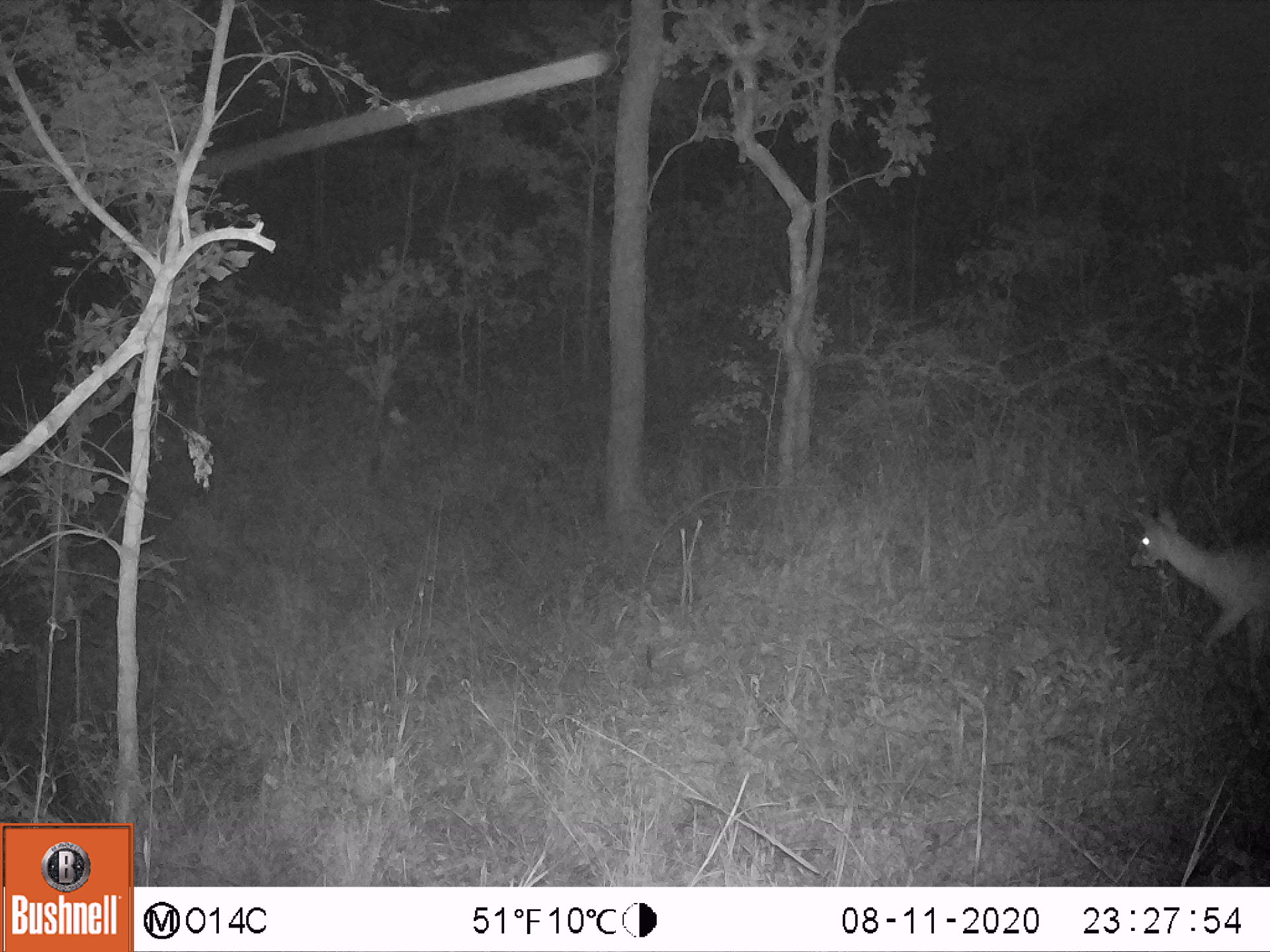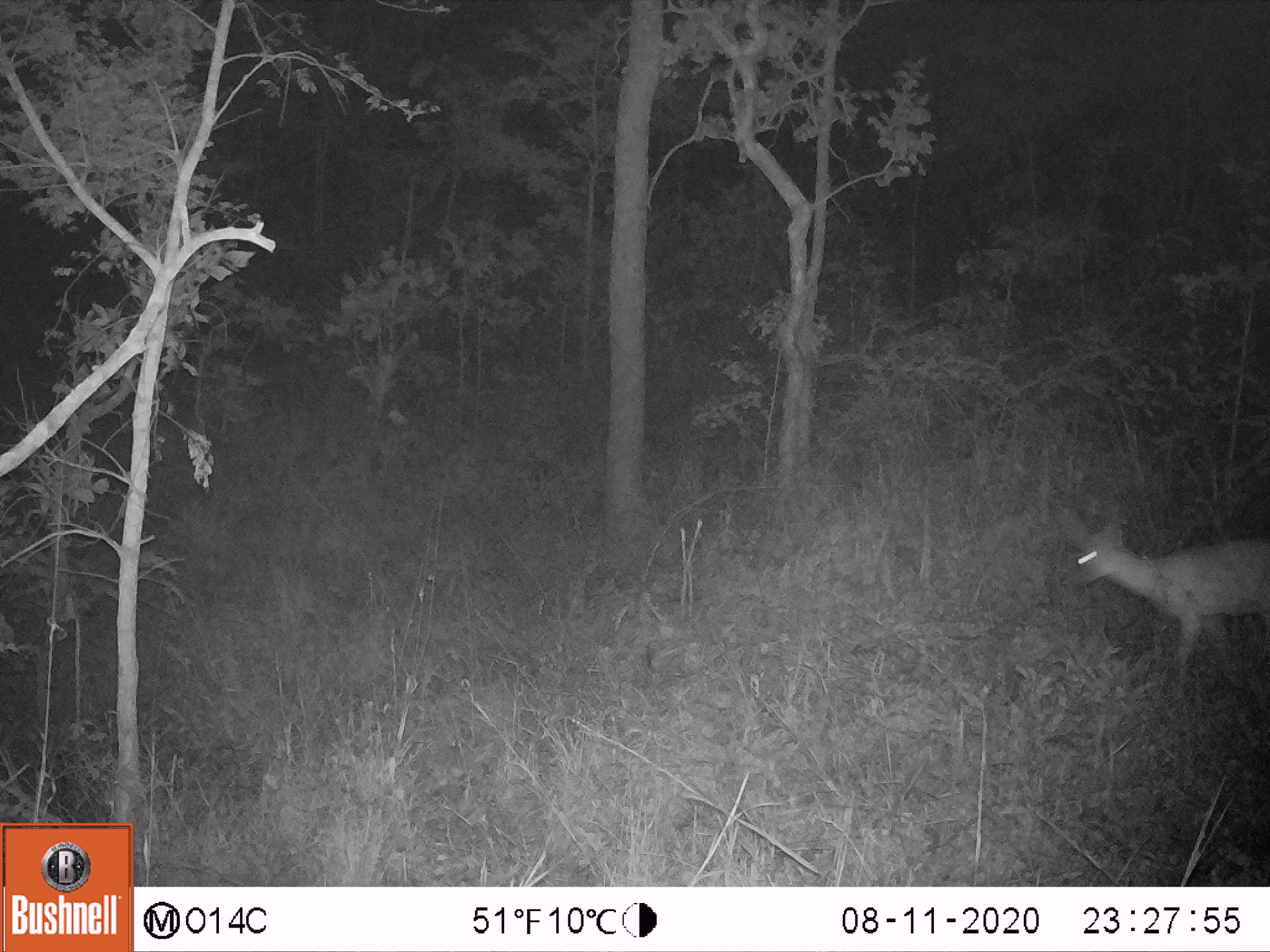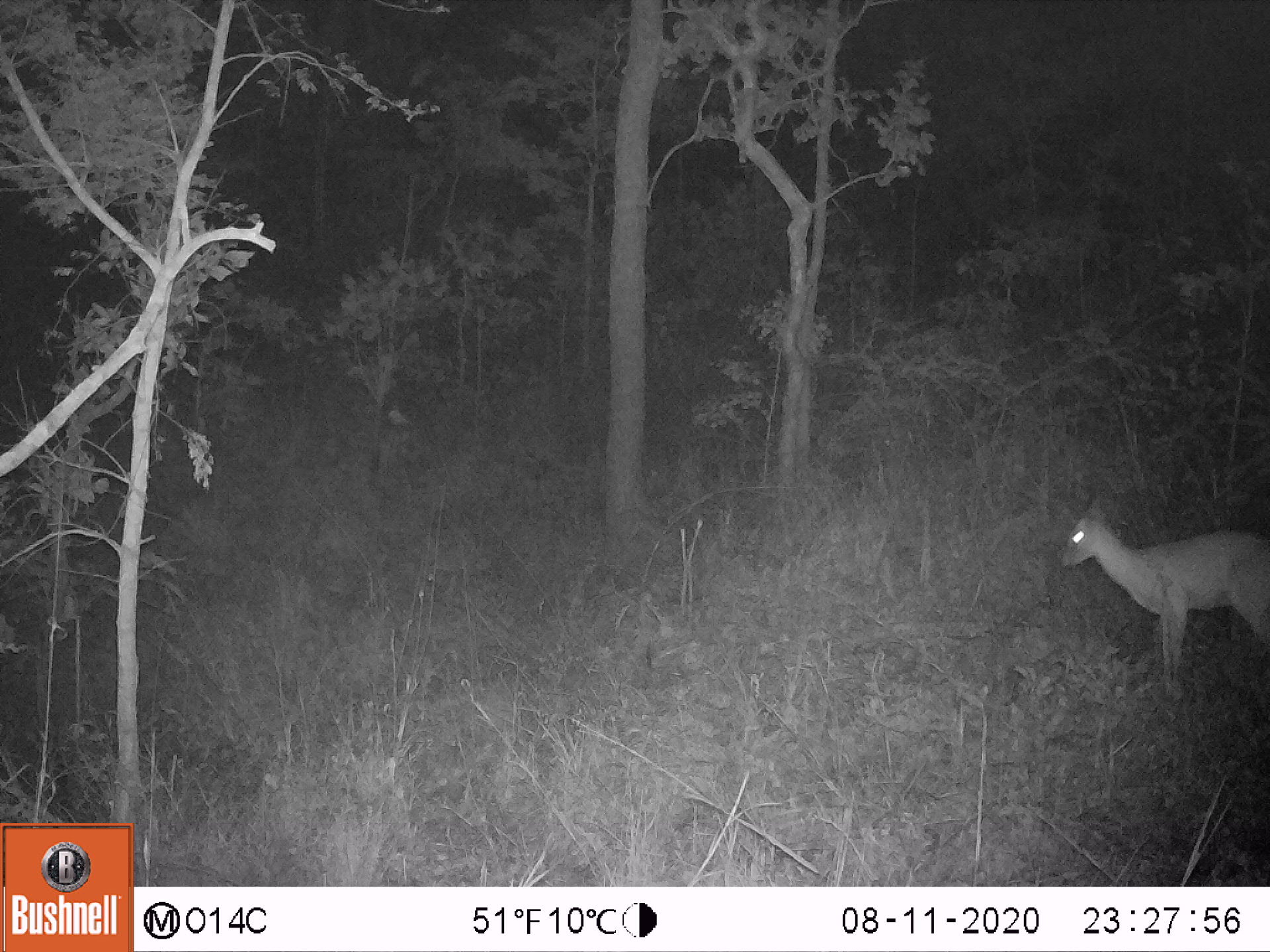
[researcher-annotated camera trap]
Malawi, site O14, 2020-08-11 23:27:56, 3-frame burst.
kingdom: Animalia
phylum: Chordata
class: Mammalia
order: Artiodactyla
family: Bovidae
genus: Sylvicapra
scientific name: Sylvicapra grimmia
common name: common duiker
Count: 1.